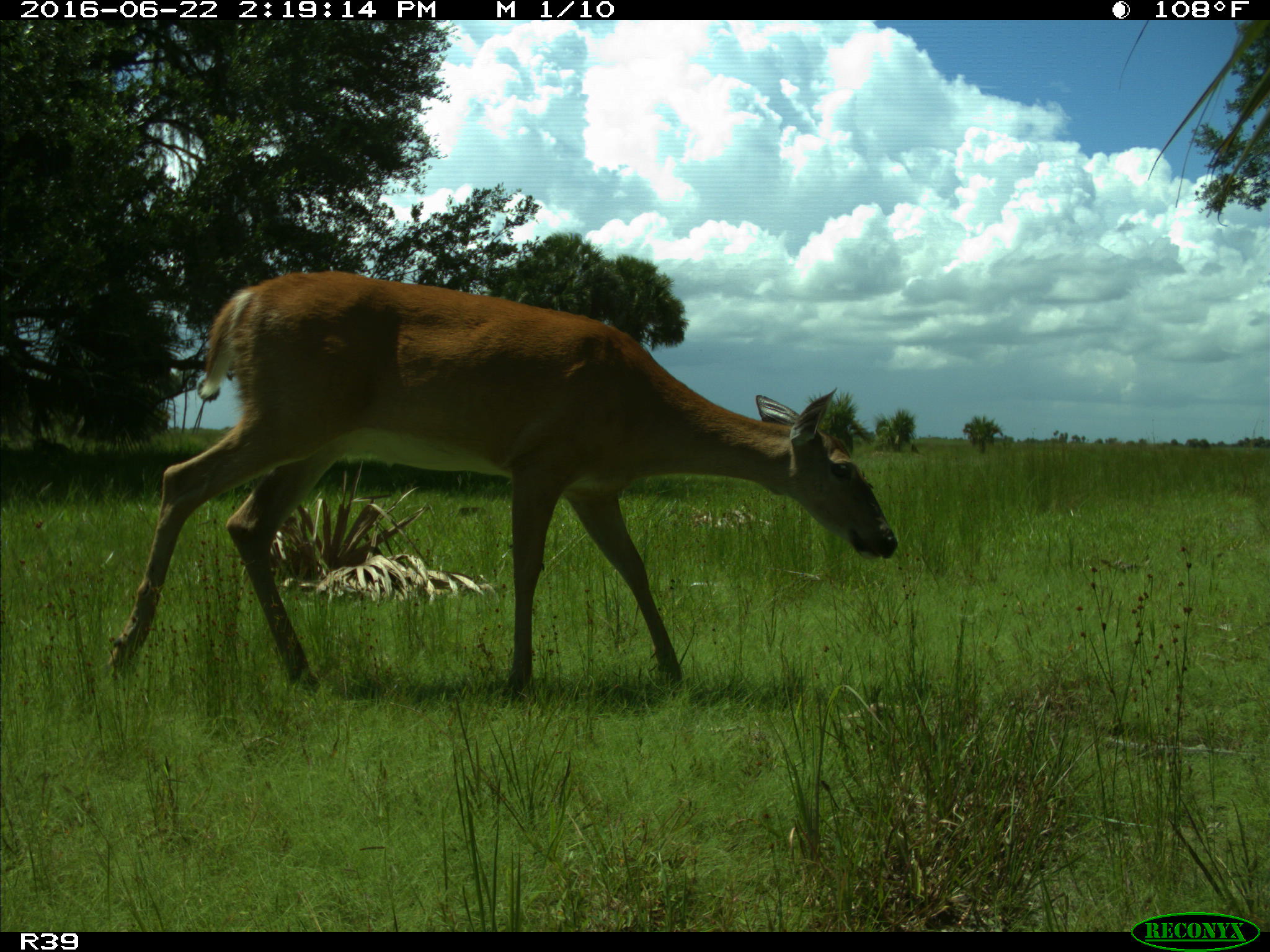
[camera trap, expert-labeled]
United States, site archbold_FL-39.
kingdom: Animalia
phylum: Chordata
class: Mammalia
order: Artiodactyla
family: Cervidae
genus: Odocoileus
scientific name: Odocoileus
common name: deer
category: unidentified deer